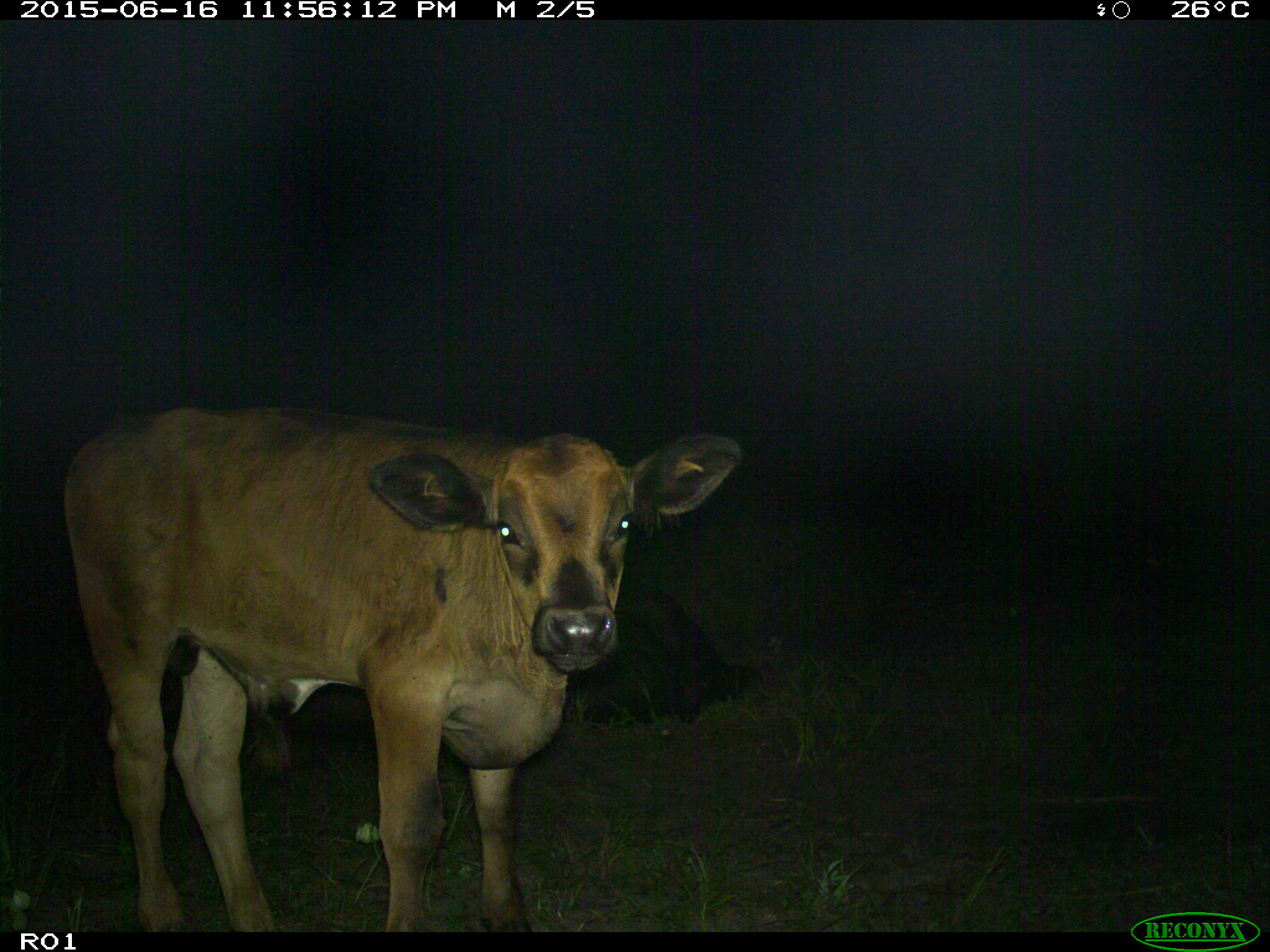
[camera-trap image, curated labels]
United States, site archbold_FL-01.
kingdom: Animalia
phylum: Chordata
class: Mammalia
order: Artiodactyla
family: Bovidae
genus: Bos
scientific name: Bos taurus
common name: domestic cow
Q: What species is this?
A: Bos taurus (domestic cow).